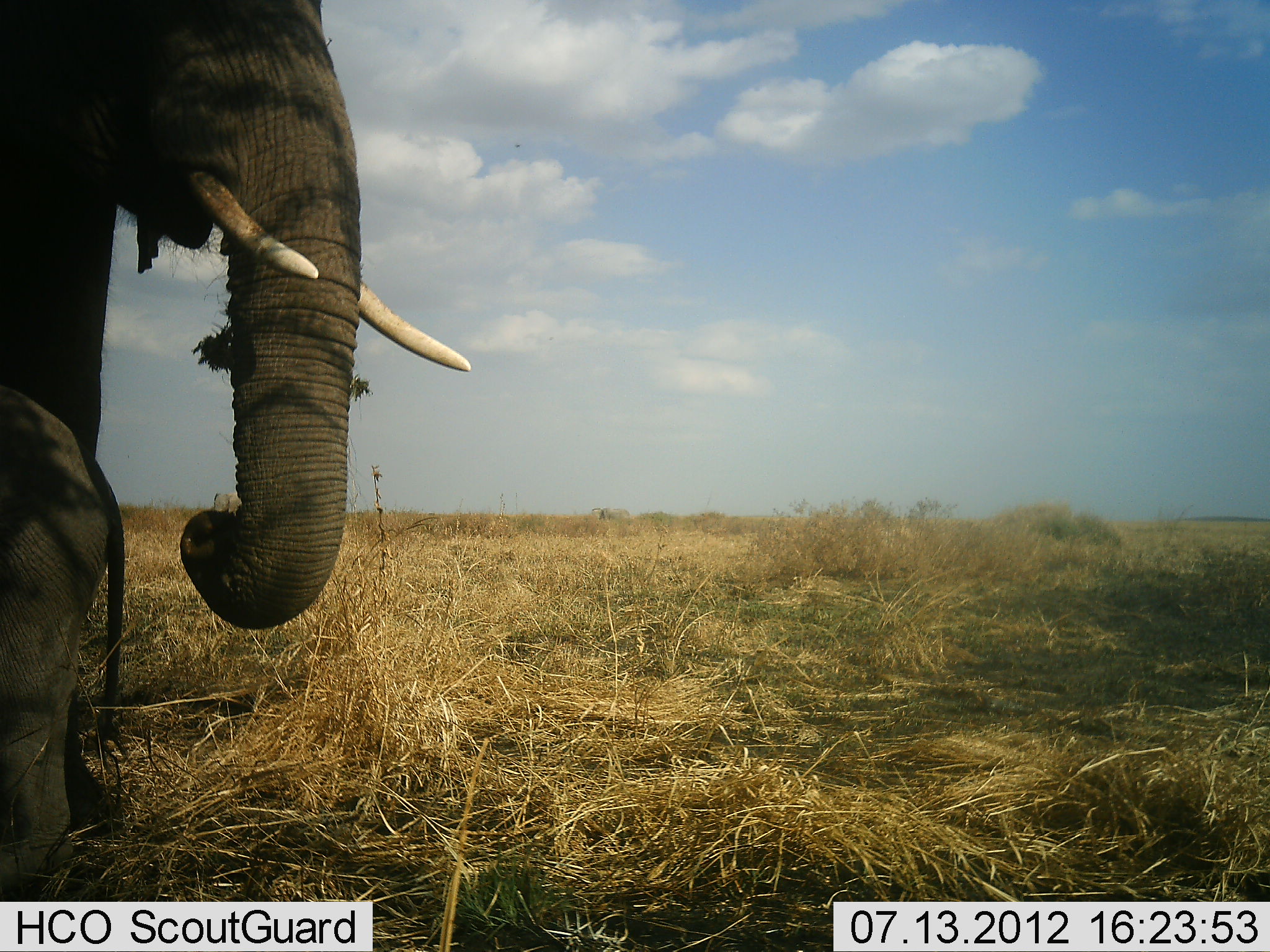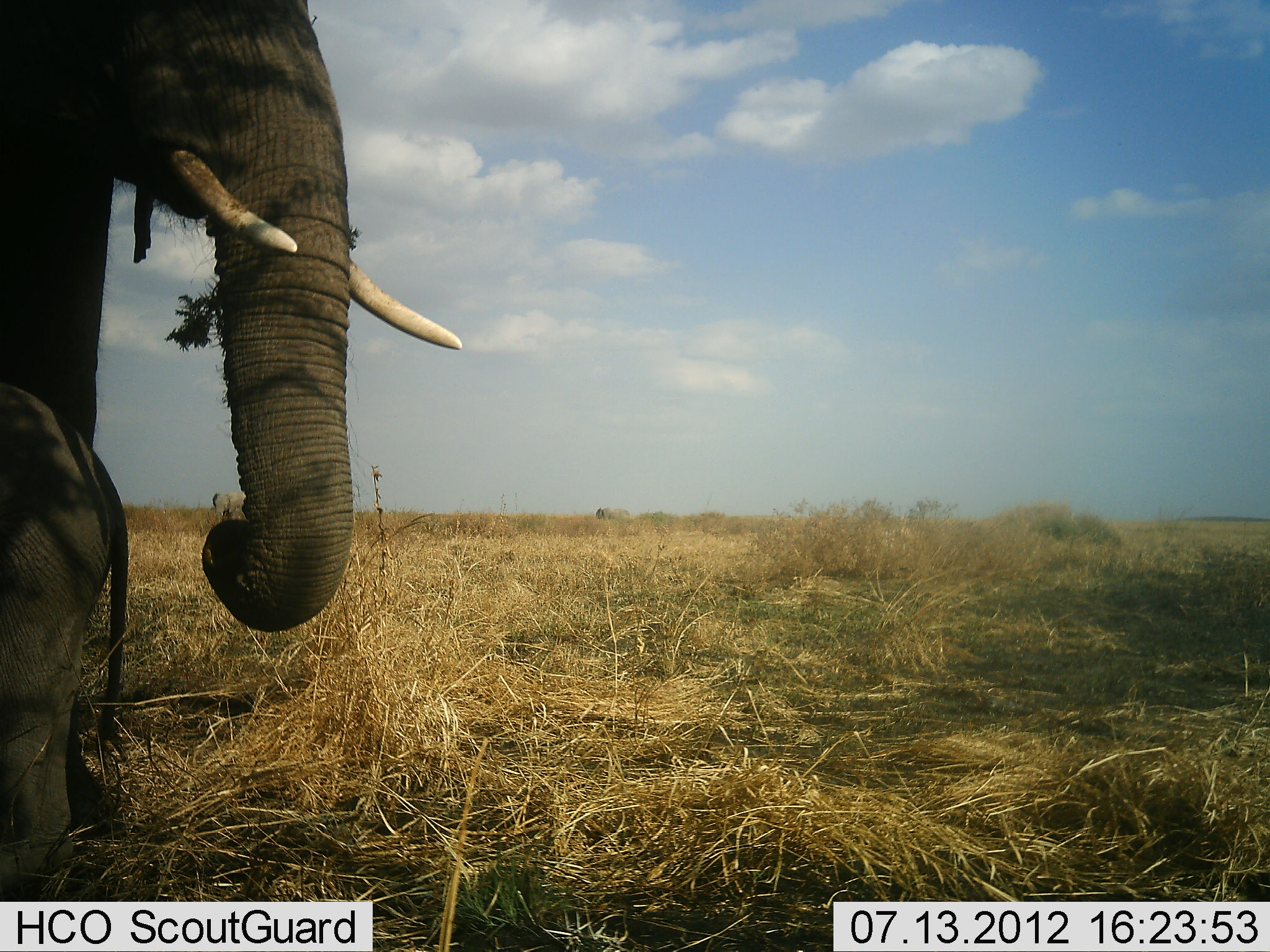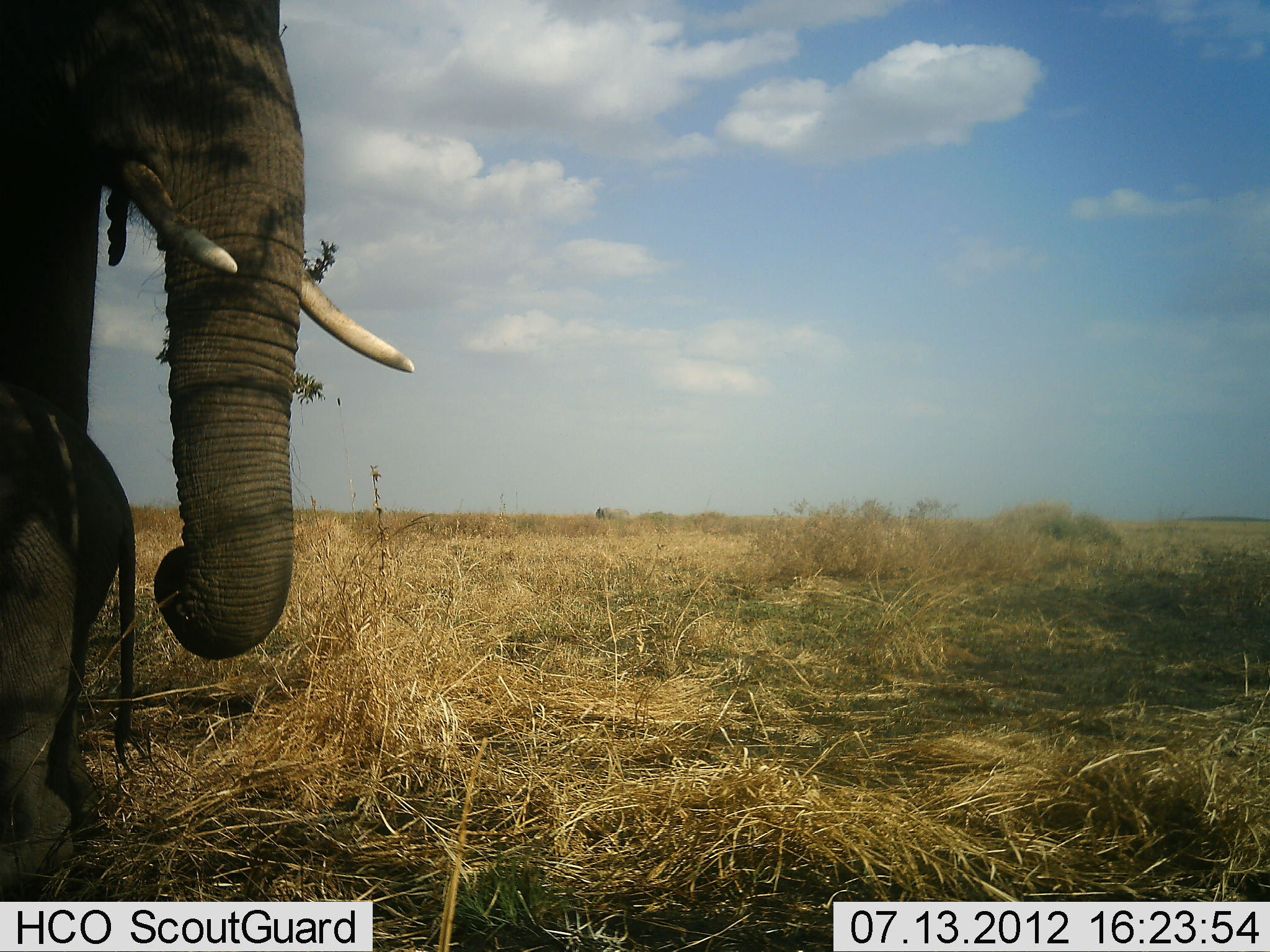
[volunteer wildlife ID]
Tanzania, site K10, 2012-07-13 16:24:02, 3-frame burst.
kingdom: Animalia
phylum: Chordata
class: Mammalia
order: Proboscidea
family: Elephantidae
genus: Loxodonta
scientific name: Loxodonta africana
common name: african bush elephant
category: elephant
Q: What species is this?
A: Elephant (african bush elephant) (Loxodonta africana).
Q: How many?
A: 2.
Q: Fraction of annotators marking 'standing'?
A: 60%.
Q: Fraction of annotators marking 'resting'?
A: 0%.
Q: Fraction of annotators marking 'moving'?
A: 0%.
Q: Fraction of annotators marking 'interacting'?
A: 0%.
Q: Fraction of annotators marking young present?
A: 90%.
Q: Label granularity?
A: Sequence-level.